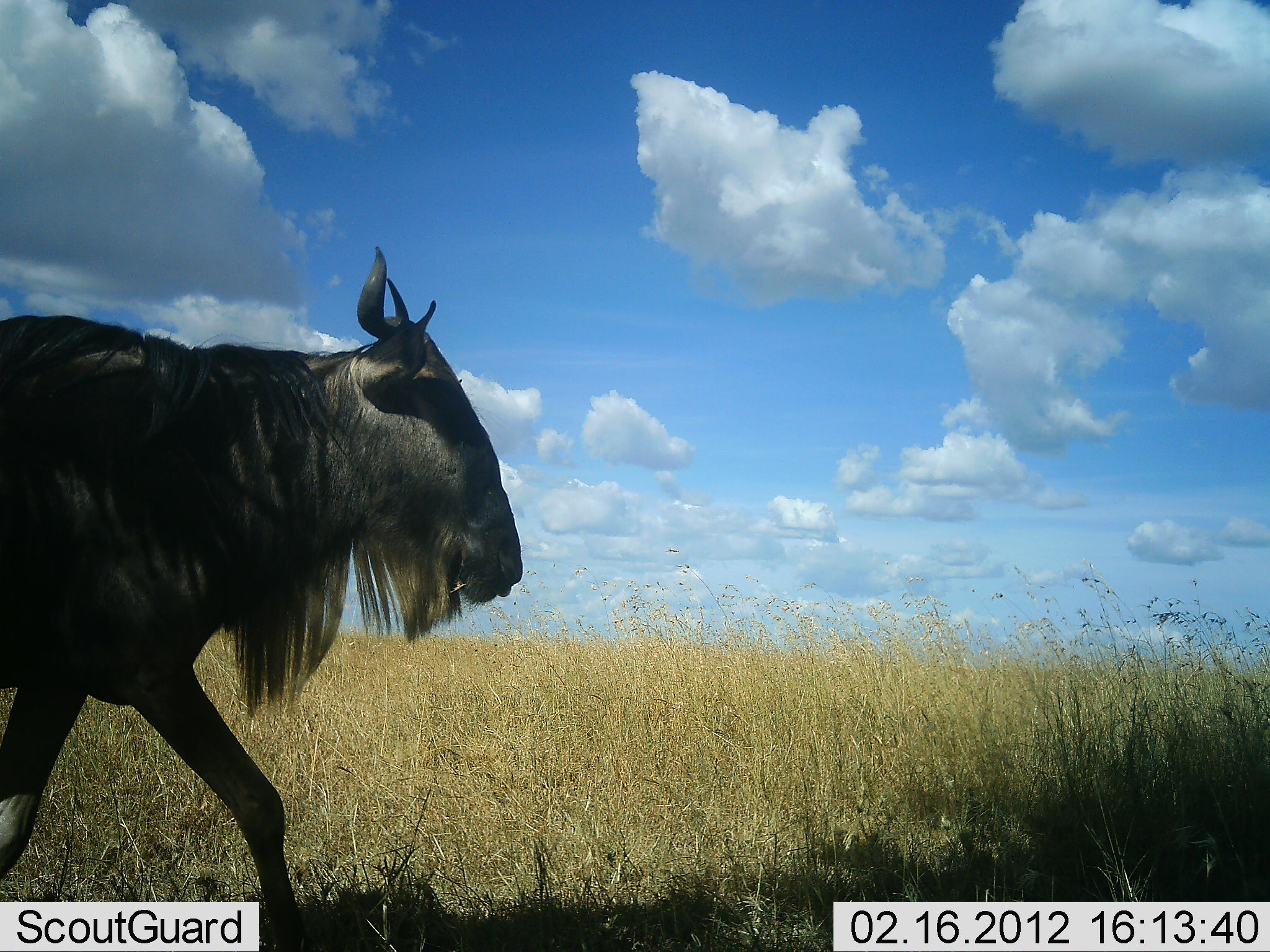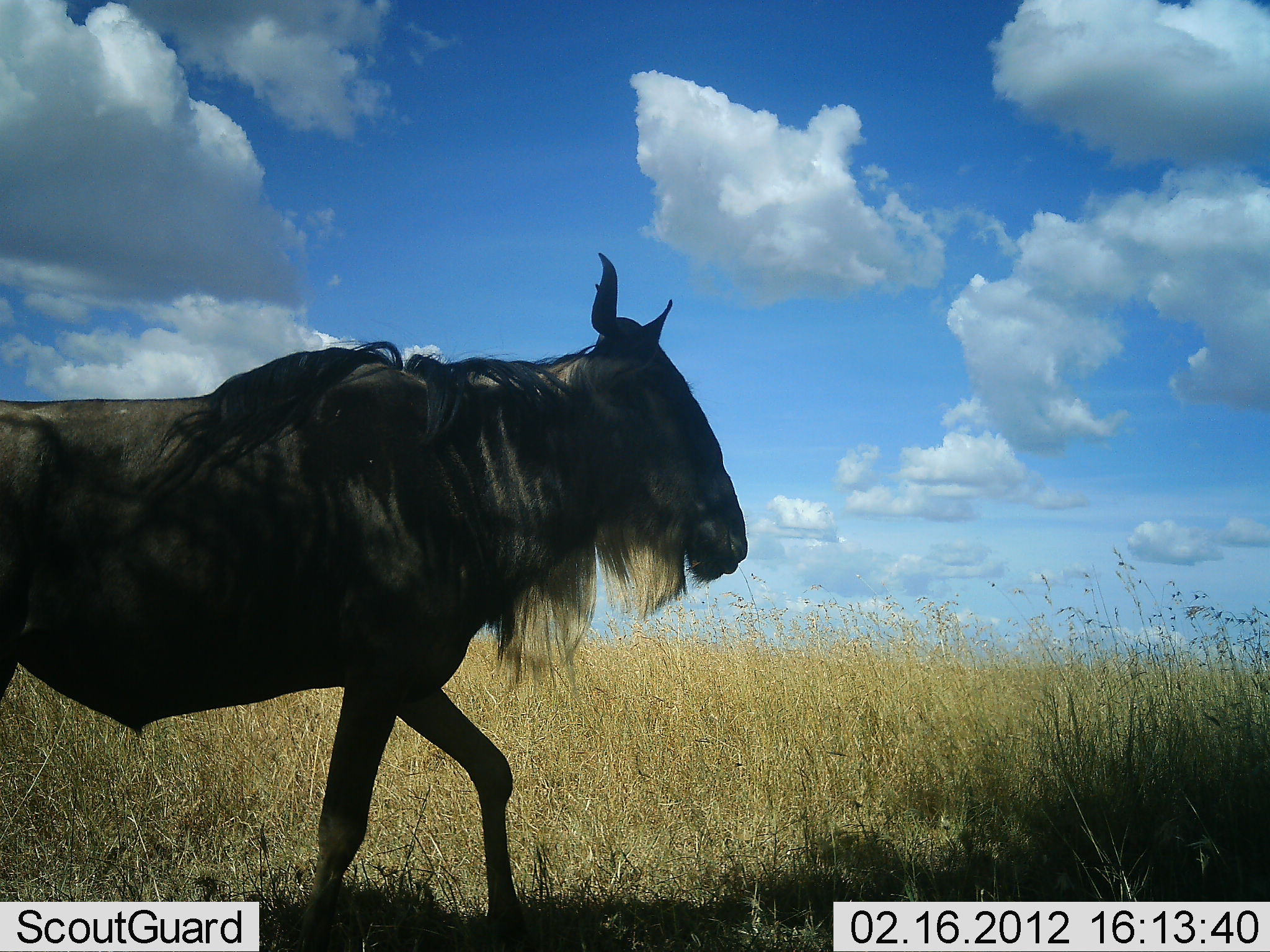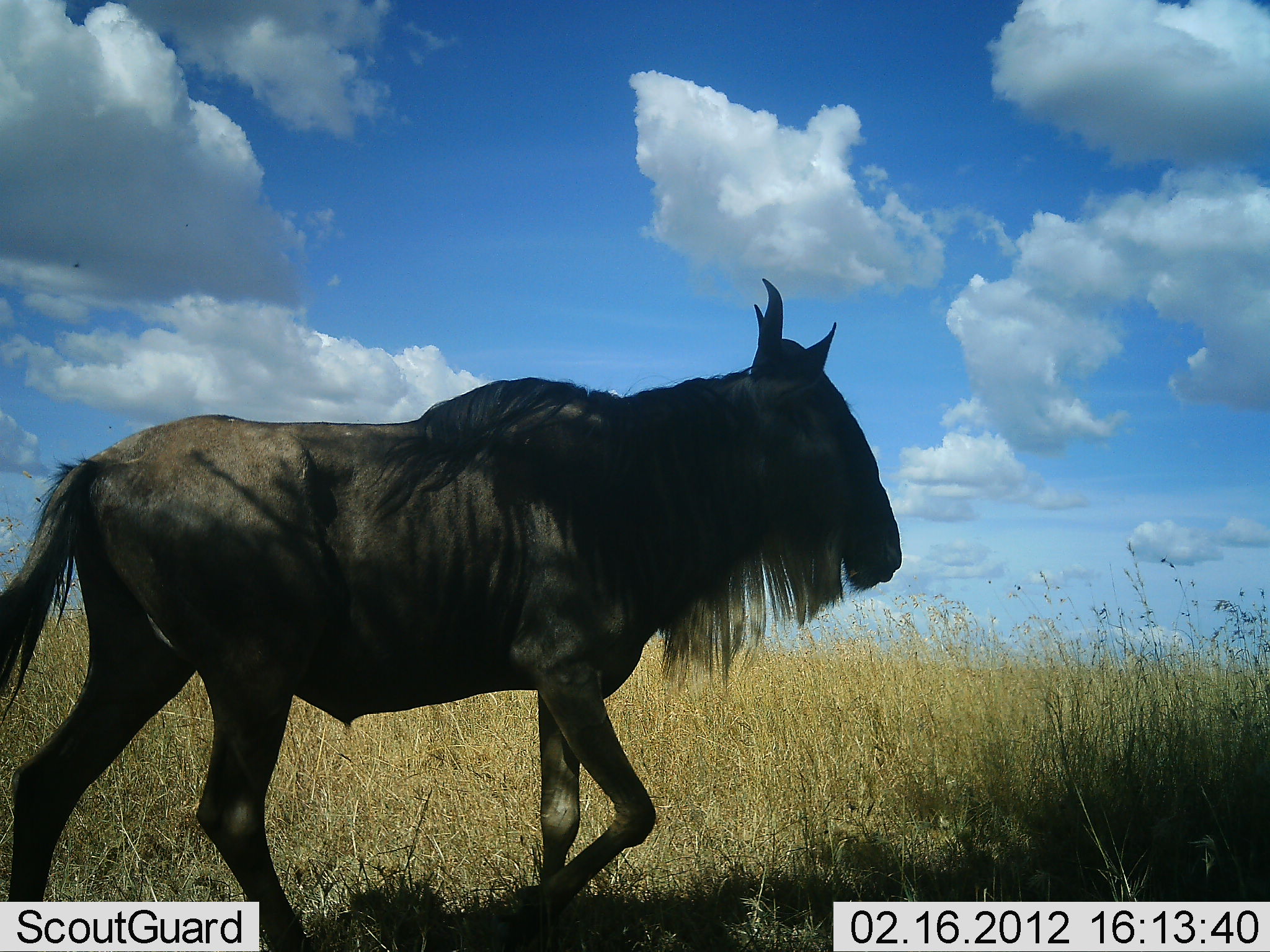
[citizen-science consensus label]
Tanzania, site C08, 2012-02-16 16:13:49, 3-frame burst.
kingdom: Animalia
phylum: Chordata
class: Mammalia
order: Artiodactyla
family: Bovidae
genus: Connochaetes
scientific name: Connochaetes taurinus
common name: blue wildebeest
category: wildebeest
Wildebeest (blue wildebeest) (Connochaetes taurinus), count 1. Behavior (volunteer vote fractions): standing 0%, resting 4%, moving 96%, interacting 0%. Young present (vote fraction): 0%. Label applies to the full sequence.